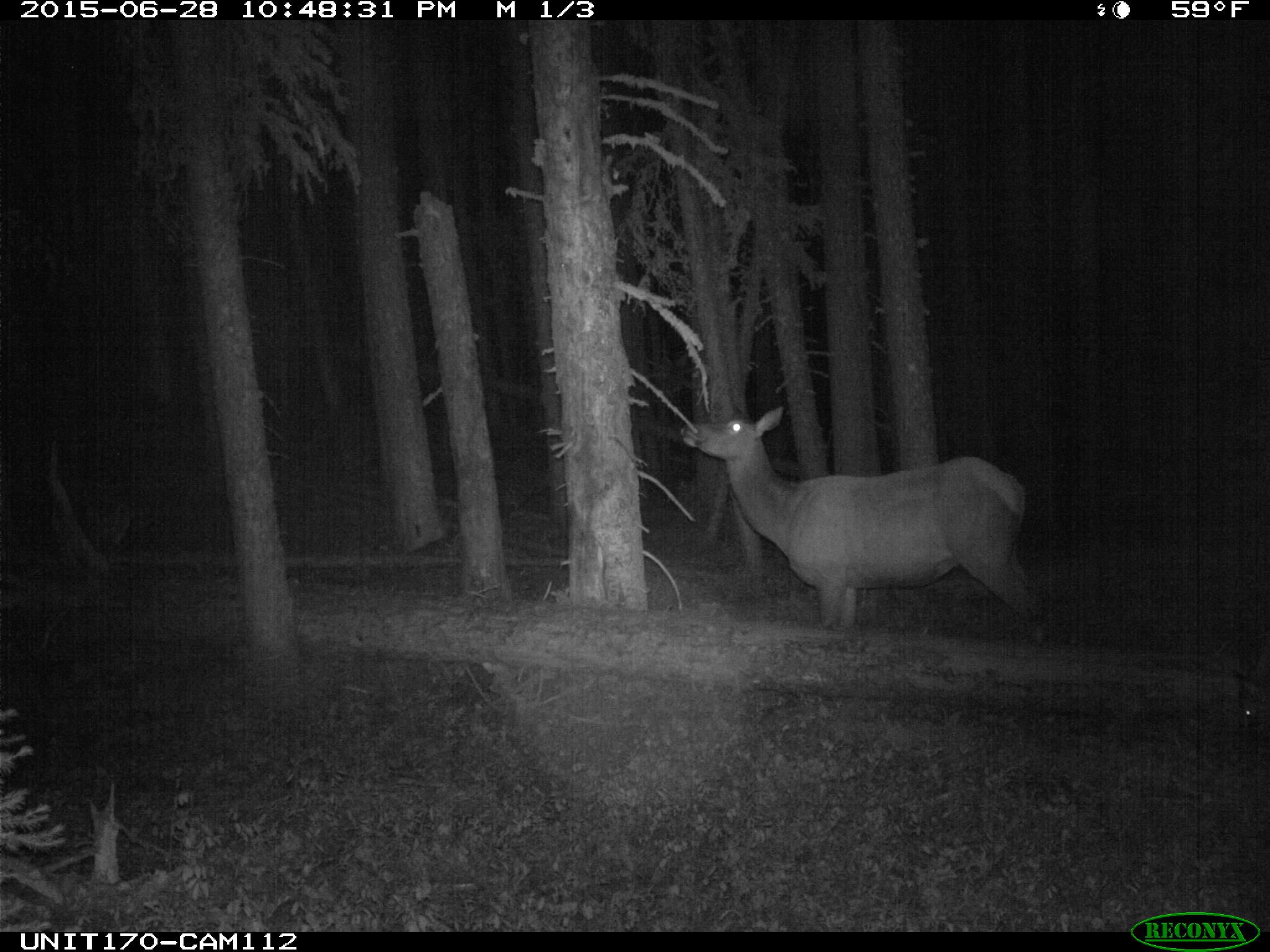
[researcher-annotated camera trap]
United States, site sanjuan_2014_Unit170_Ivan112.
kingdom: Animalia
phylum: Chordata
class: Mammalia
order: Artiodactyla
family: Cervidae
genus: Cervus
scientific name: Cervus elaphus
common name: red deer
Cervus elaphus (red deer).